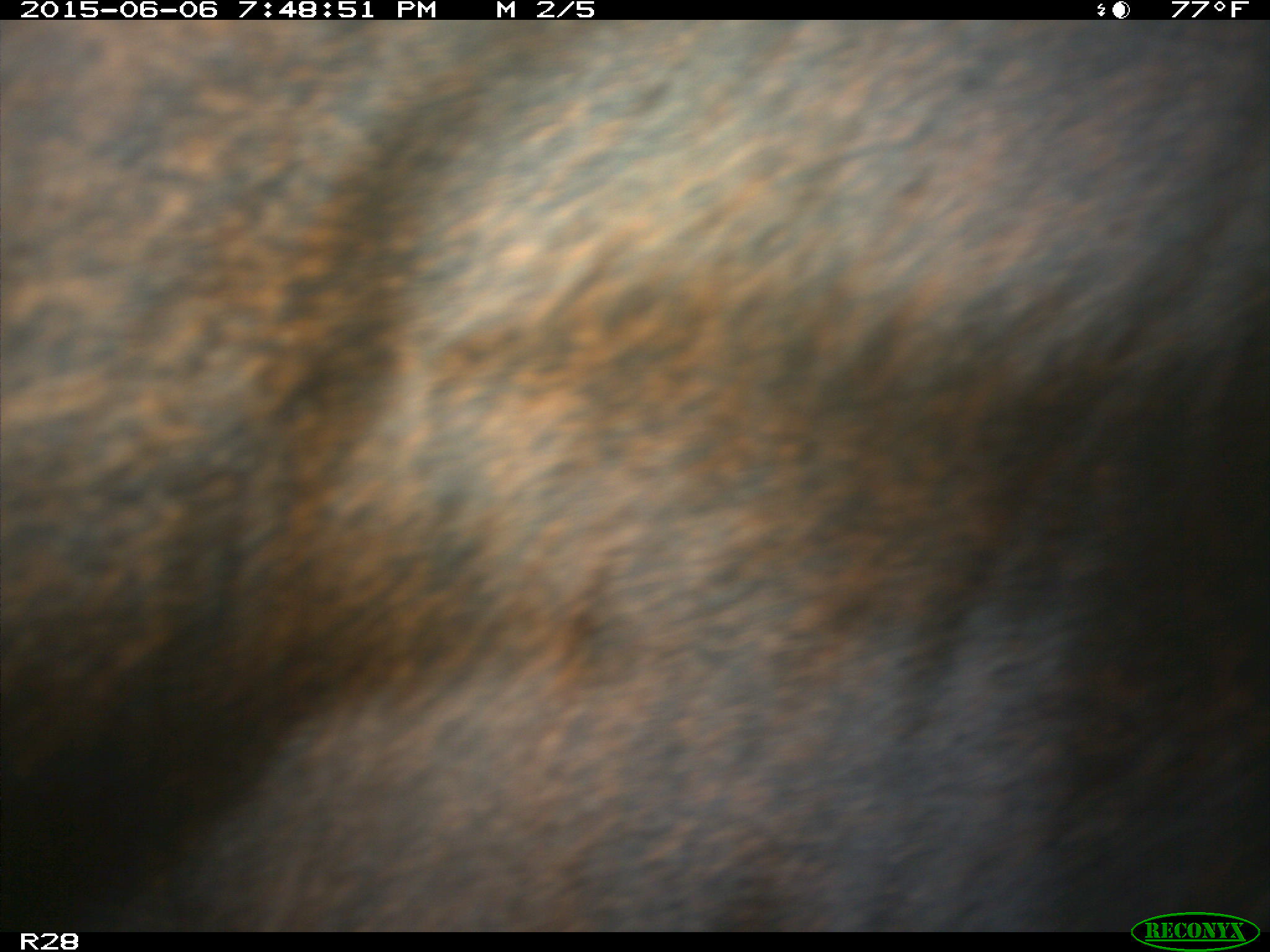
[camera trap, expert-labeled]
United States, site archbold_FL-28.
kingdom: Animalia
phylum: Chordata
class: Mammalia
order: Artiodactyla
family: Bovidae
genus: Bos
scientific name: Bos taurus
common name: domestic cow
Bos taurus (domestic cow).